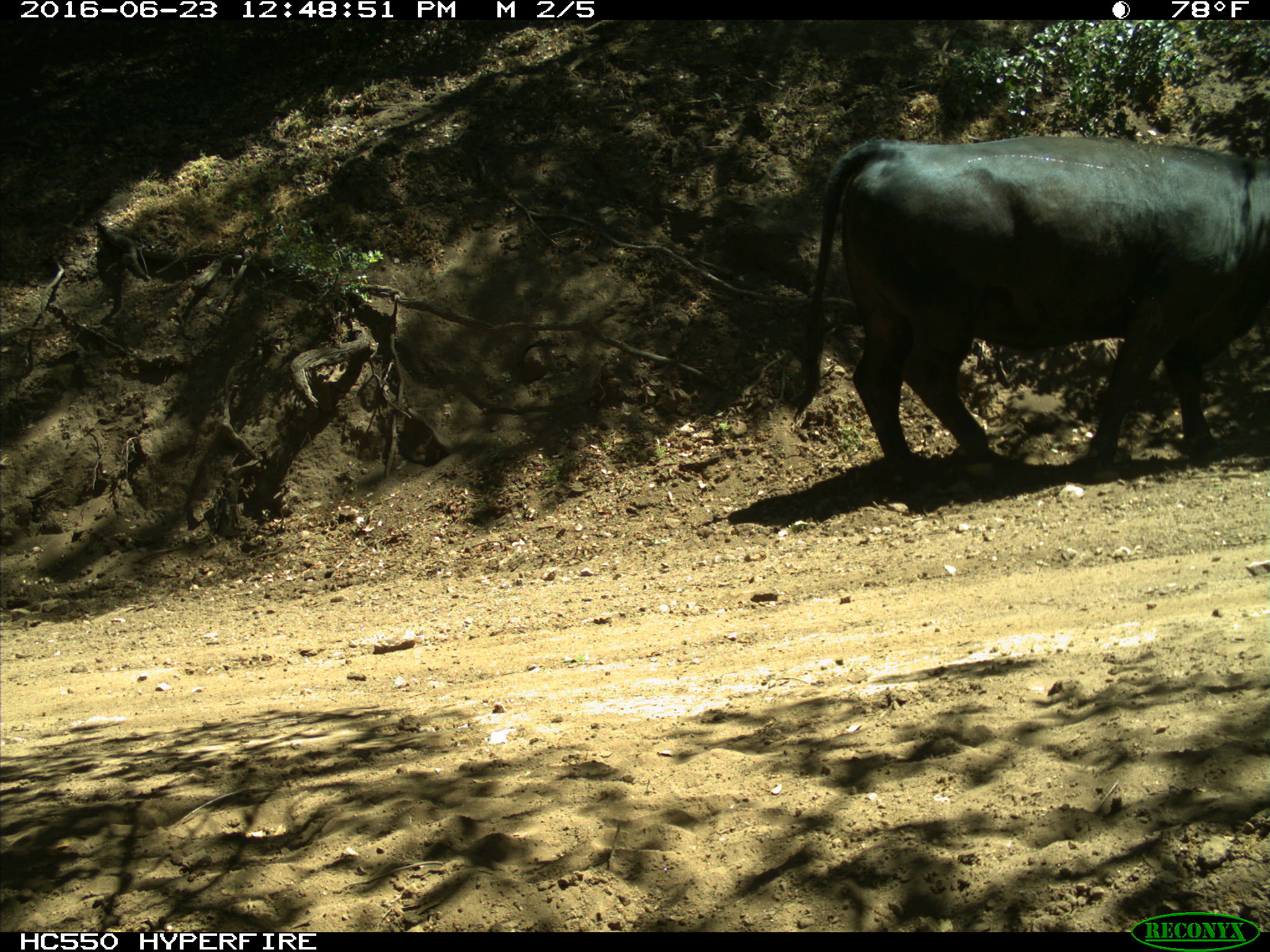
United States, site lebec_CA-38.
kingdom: Animalia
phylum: Chordata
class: Mammalia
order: Artiodactyla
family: Bovidae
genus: Bos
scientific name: Bos taurus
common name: domestic cow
Bos taurus (domestic cow).